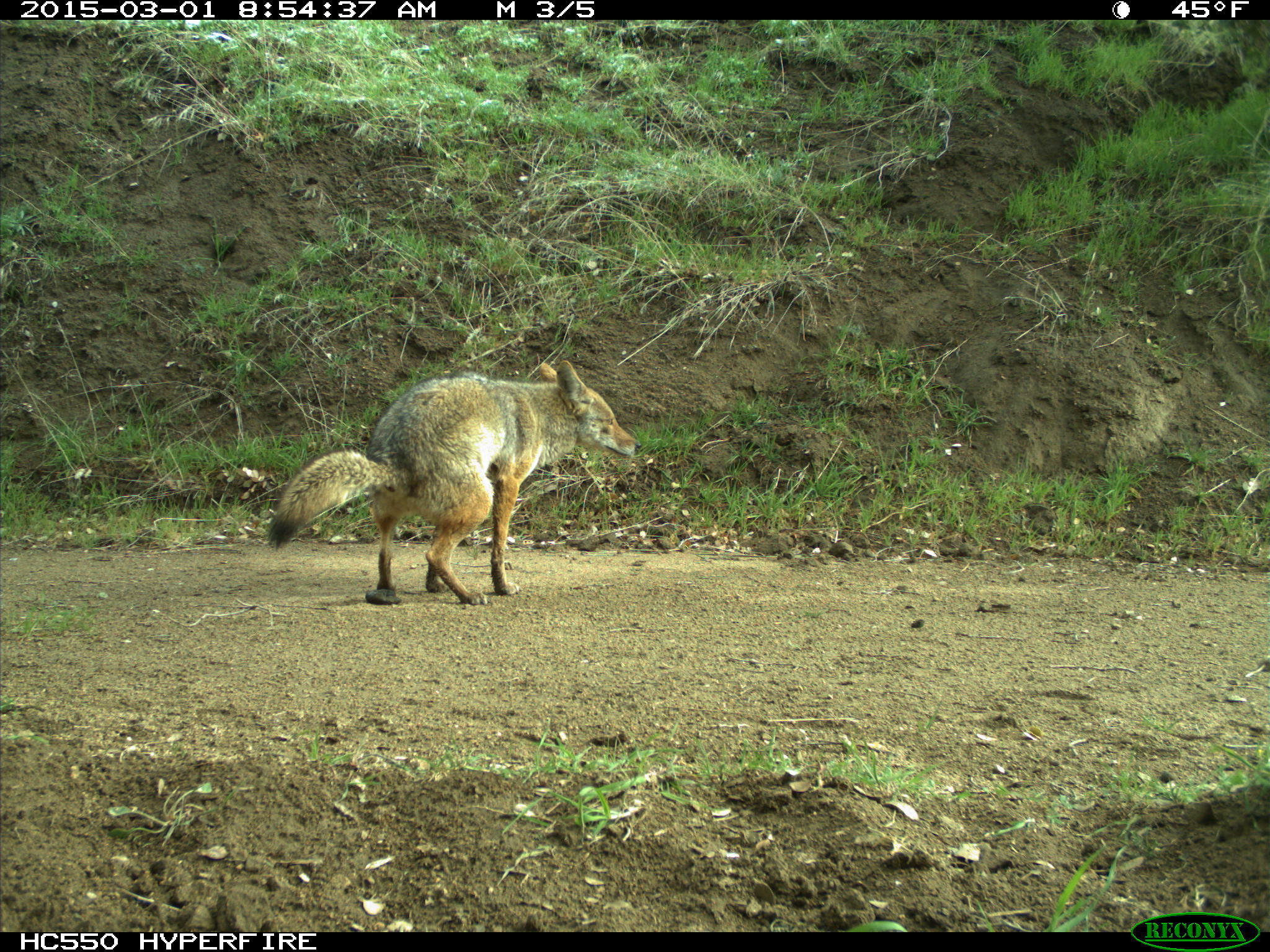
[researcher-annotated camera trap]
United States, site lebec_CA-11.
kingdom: Animalia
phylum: Chordata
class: Mammalia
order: Carnivora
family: Canidae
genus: Canis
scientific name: Canis latrans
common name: coyote